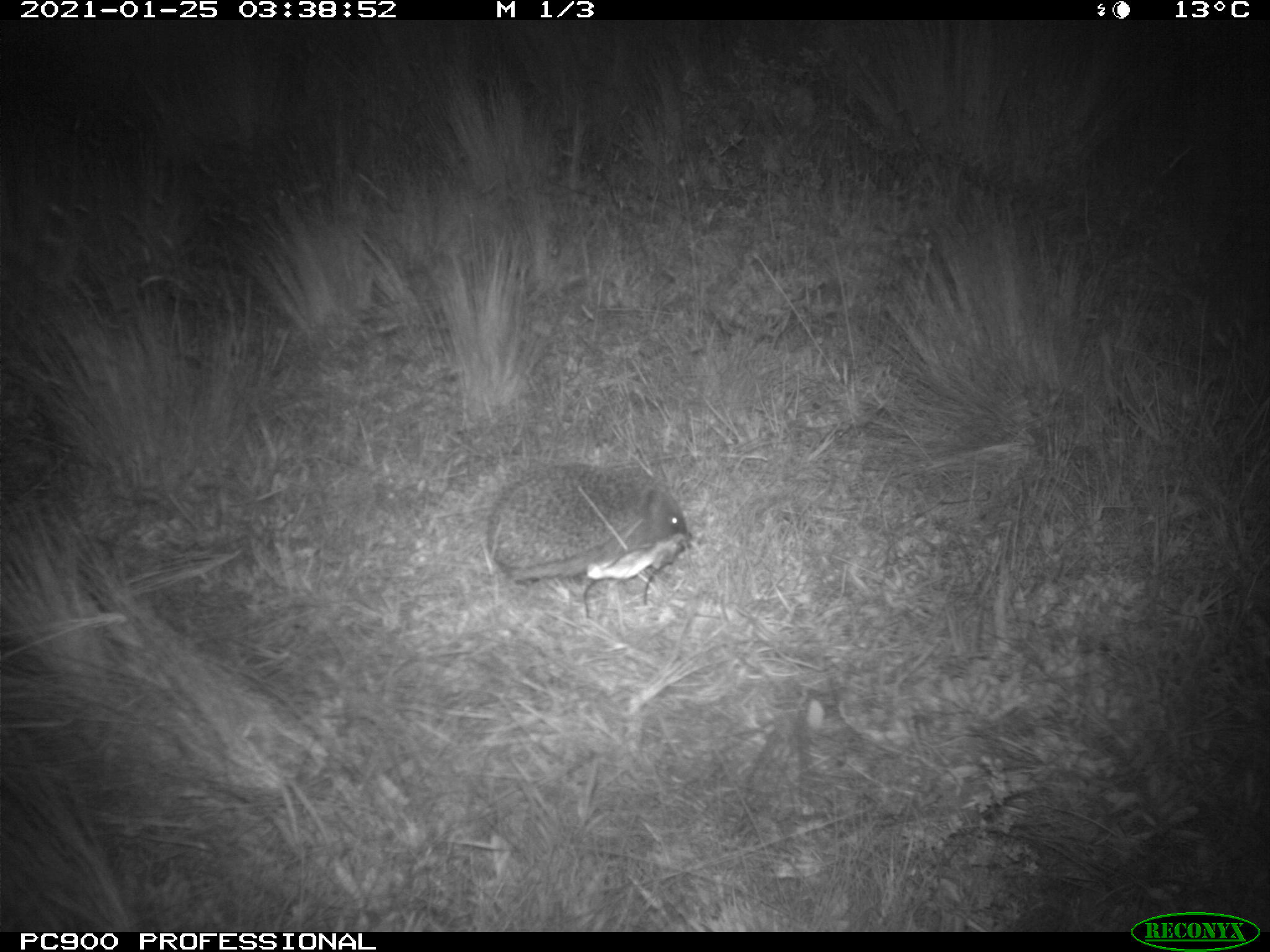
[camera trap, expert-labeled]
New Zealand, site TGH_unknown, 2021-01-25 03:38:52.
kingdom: Animalia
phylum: Chordata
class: Mammalia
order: Eulipotyphla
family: Erinaceidae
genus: Erinaceus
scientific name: Erinaceus europaeus europaeus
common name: european hedgehog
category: hedgehog